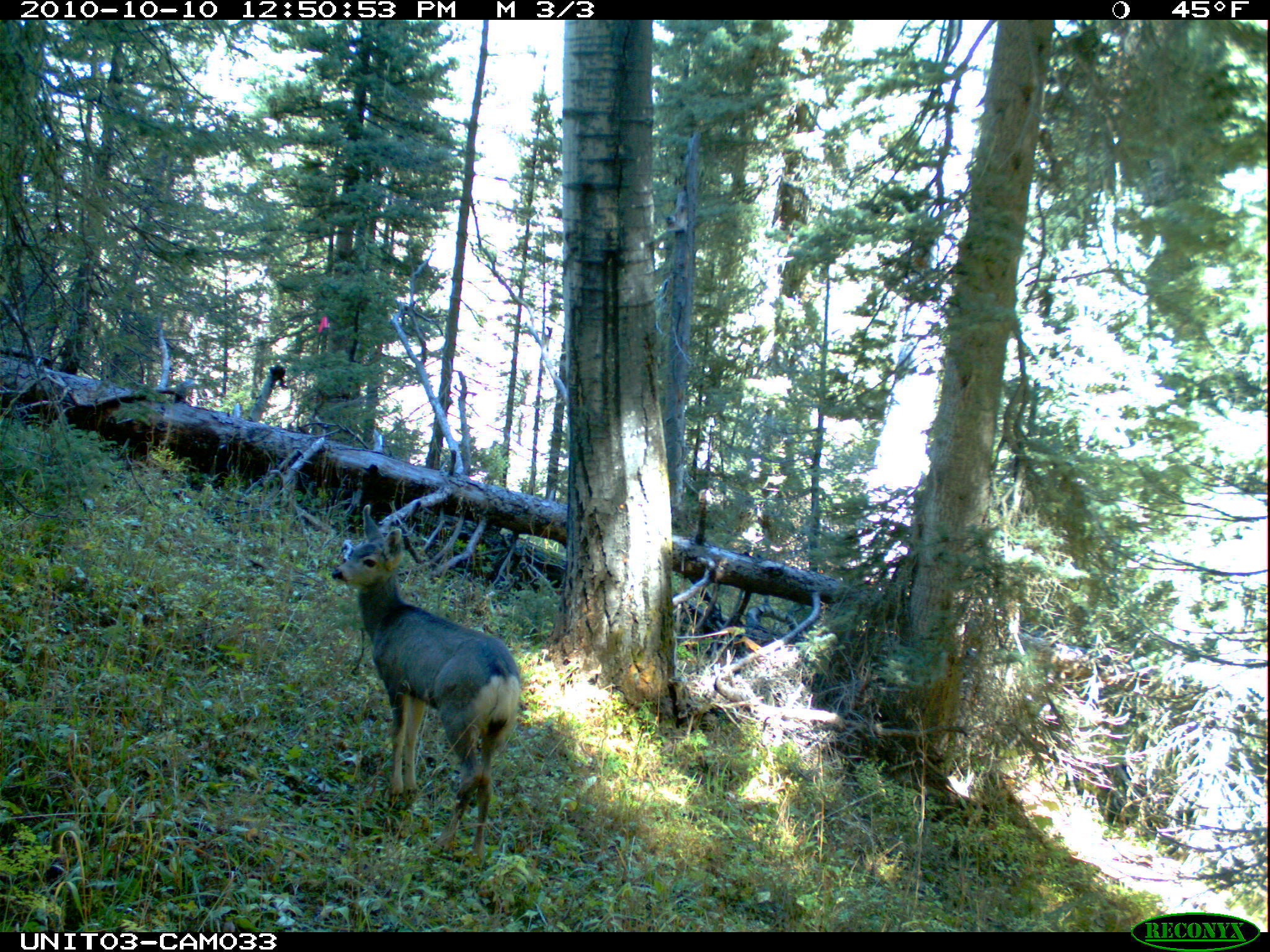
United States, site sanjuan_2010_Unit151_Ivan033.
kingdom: Animalia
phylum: Chordata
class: Mammalia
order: Artiodactyla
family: Cervidae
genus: Odocoileus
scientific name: Odocoileus hemionus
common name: mule deer